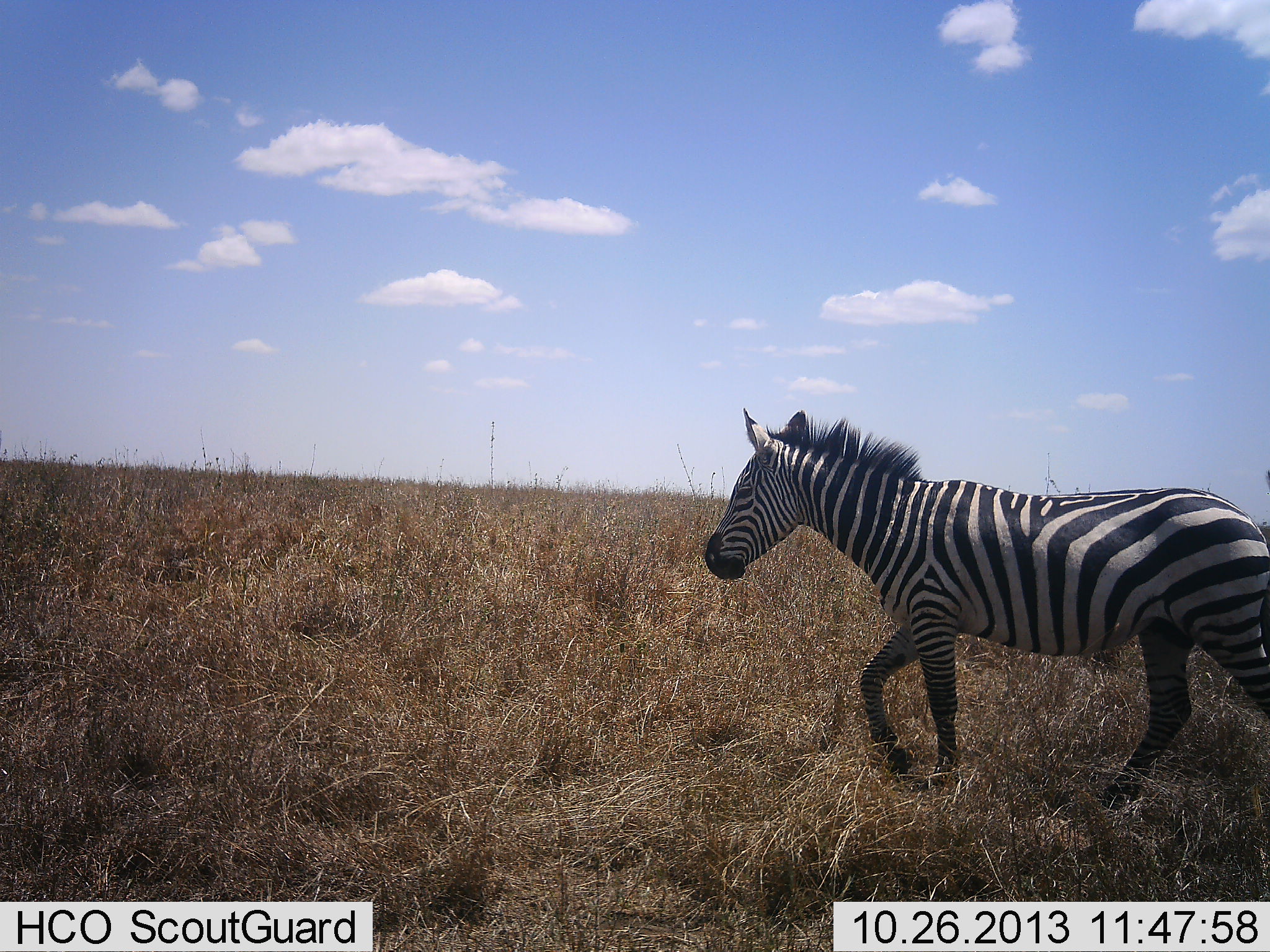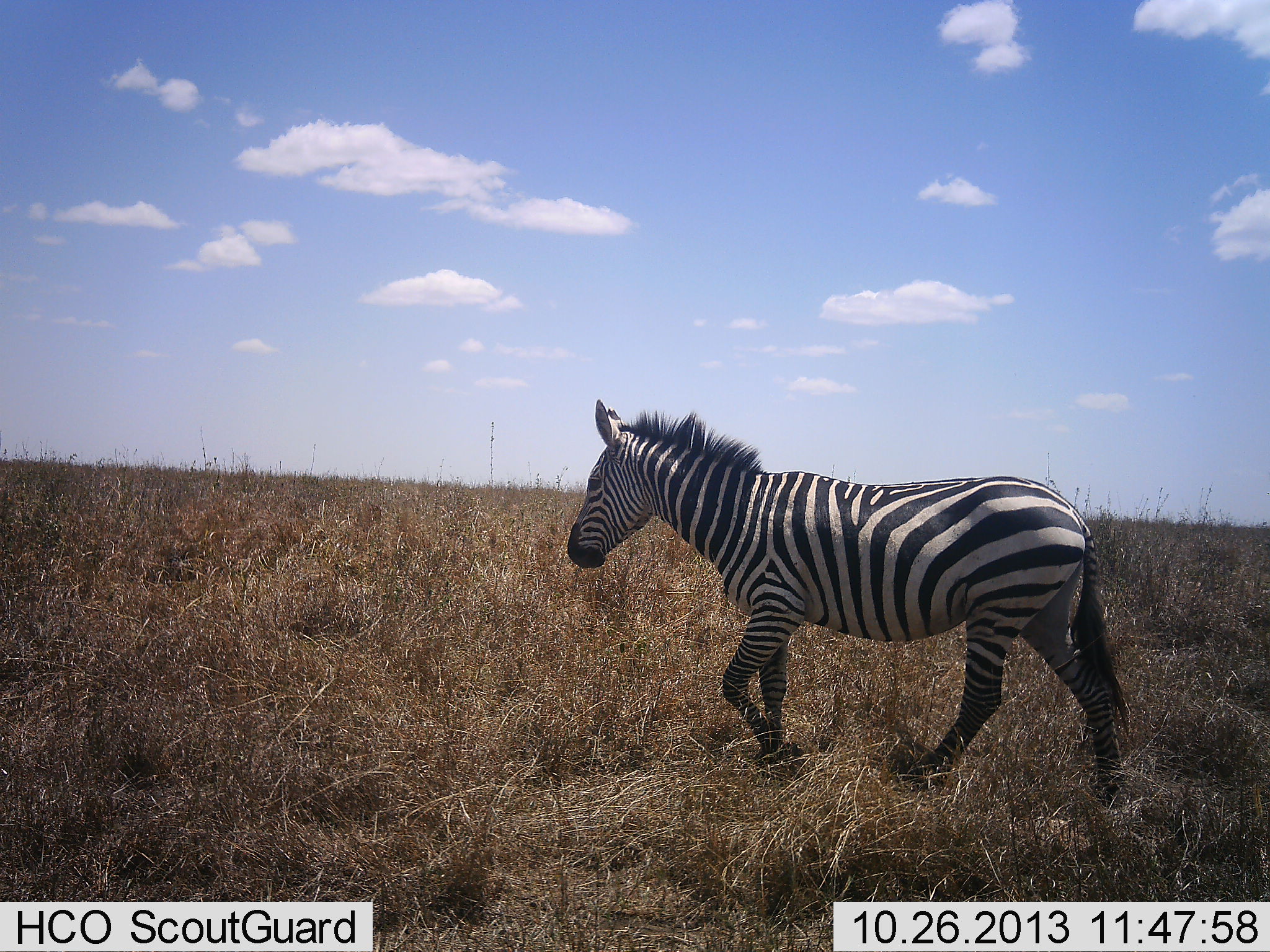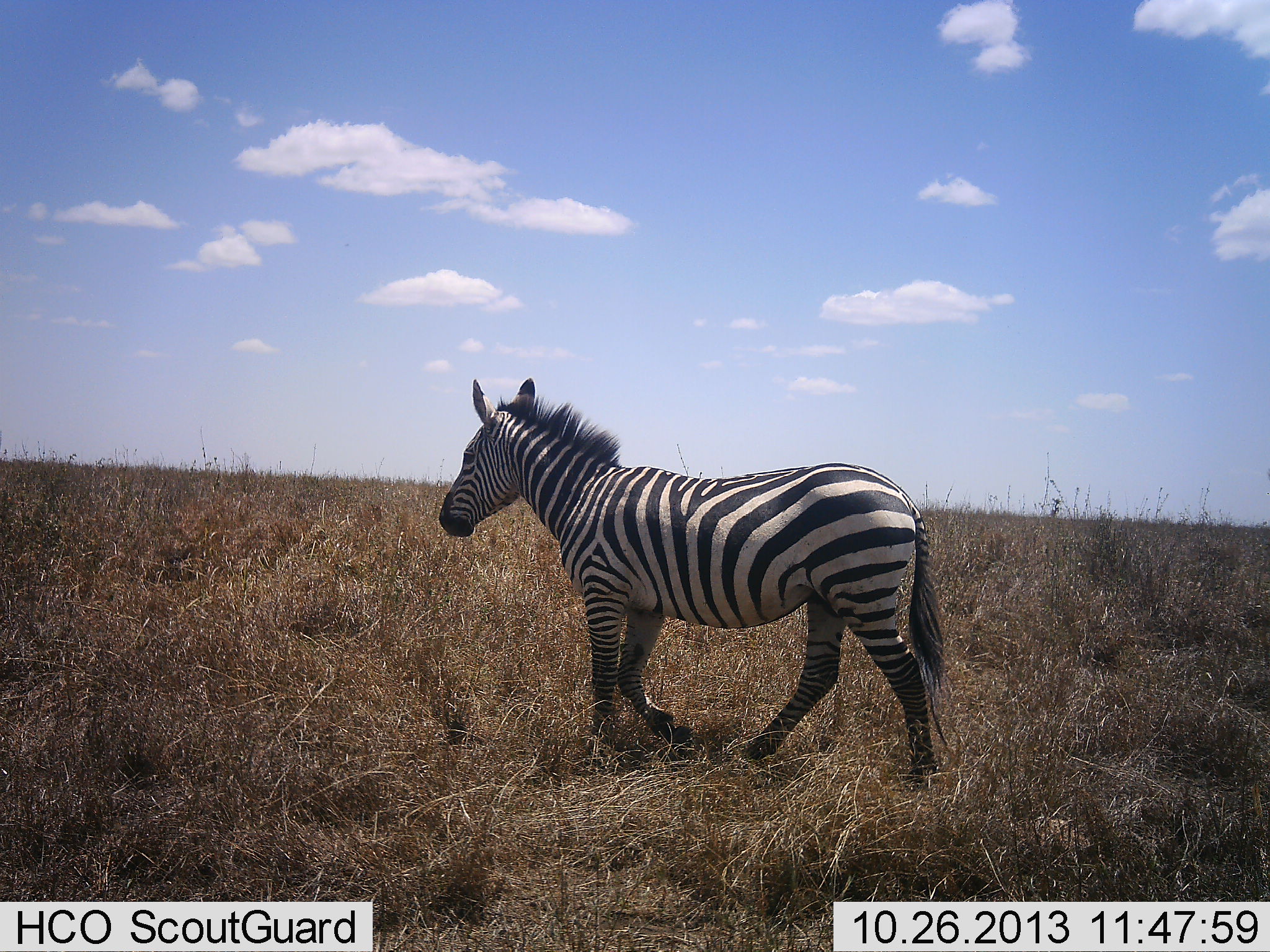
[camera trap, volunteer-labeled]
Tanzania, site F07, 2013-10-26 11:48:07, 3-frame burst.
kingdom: Animalia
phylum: Chordata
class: Mammalia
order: Perissodactyla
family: Equidae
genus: Equus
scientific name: Equus quagga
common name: plains zebra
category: zebra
Zebra (plains zebra) (Equus quagga), count 1. Behavior (volunteer vote fractions): standing 6%, resting 0%, moving 97%, interacting 0%. Young present (vote fraction): 0%. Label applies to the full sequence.